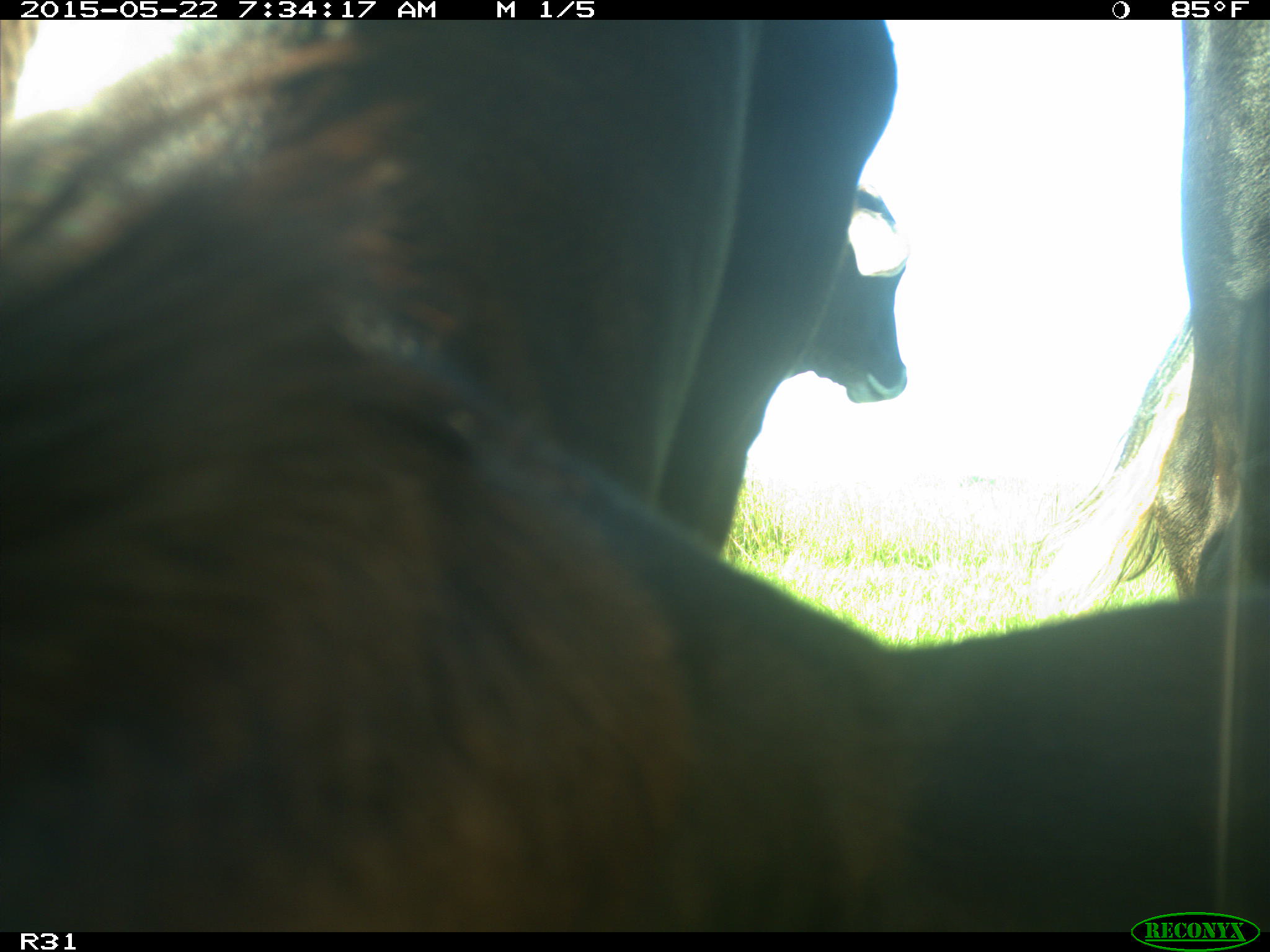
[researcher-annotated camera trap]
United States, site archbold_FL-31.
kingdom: Animalia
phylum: Chordata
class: Mammalia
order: Artiodactyla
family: Bovidae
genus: Bos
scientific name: Bos taurus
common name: domestic cow